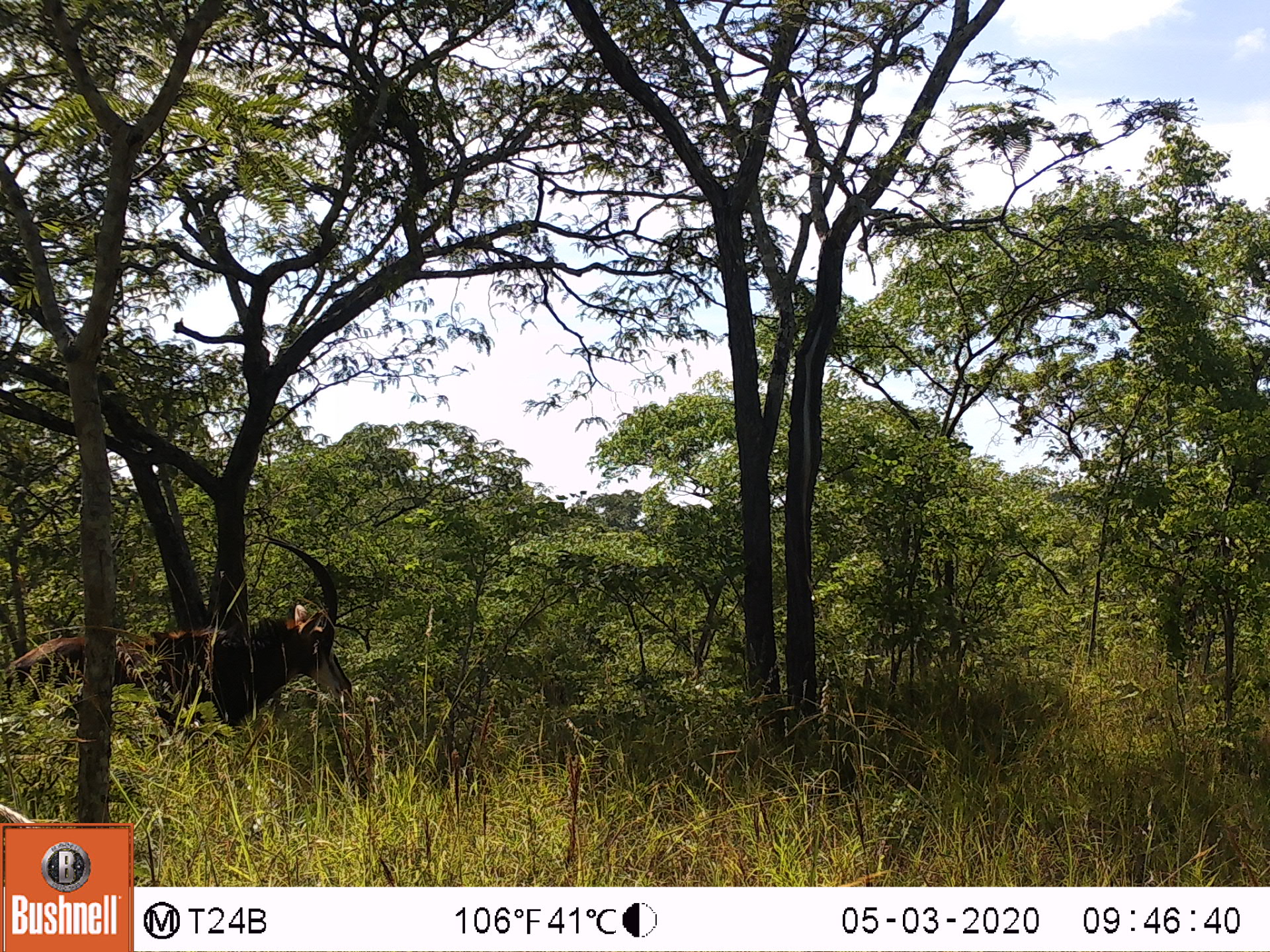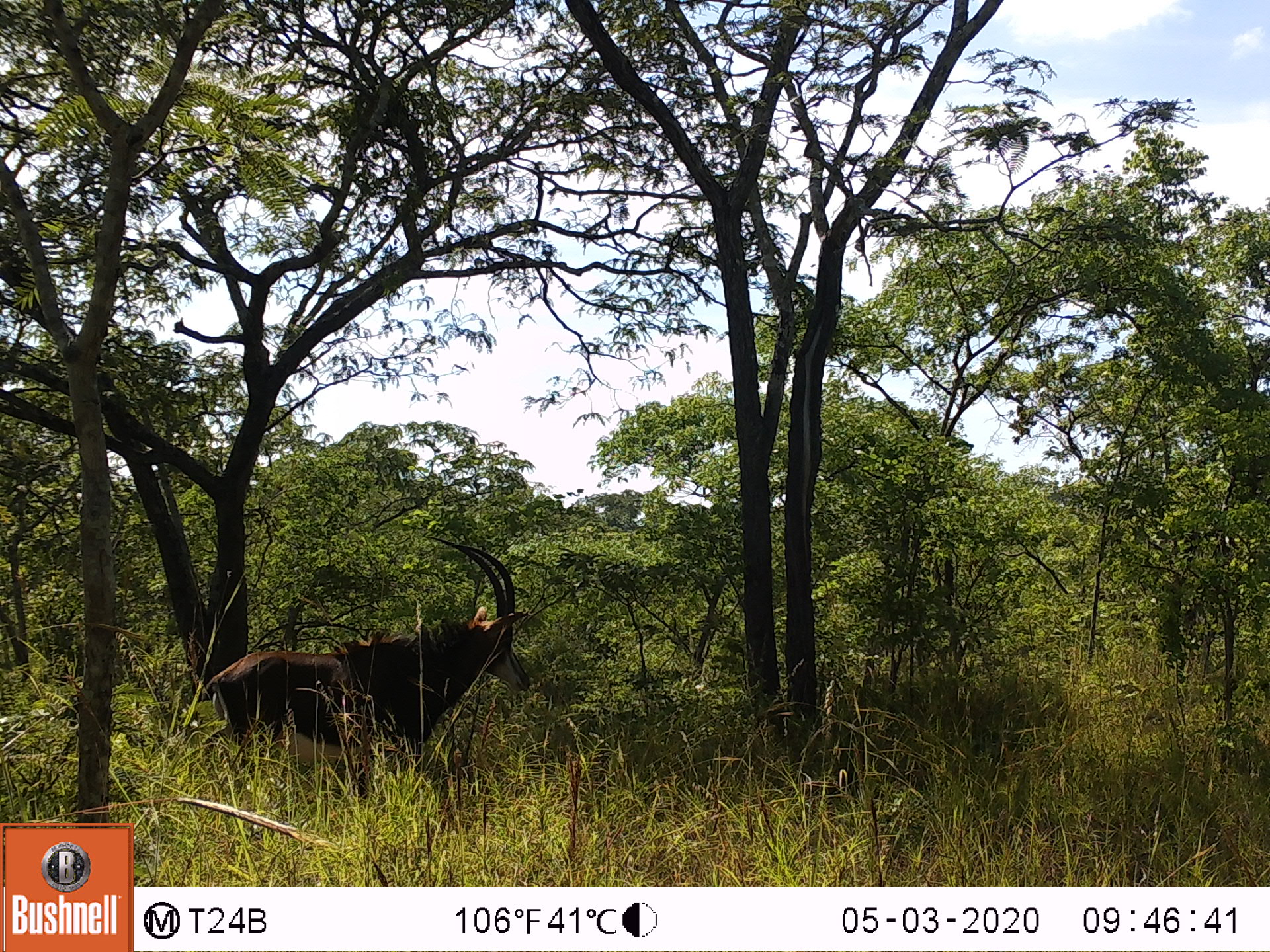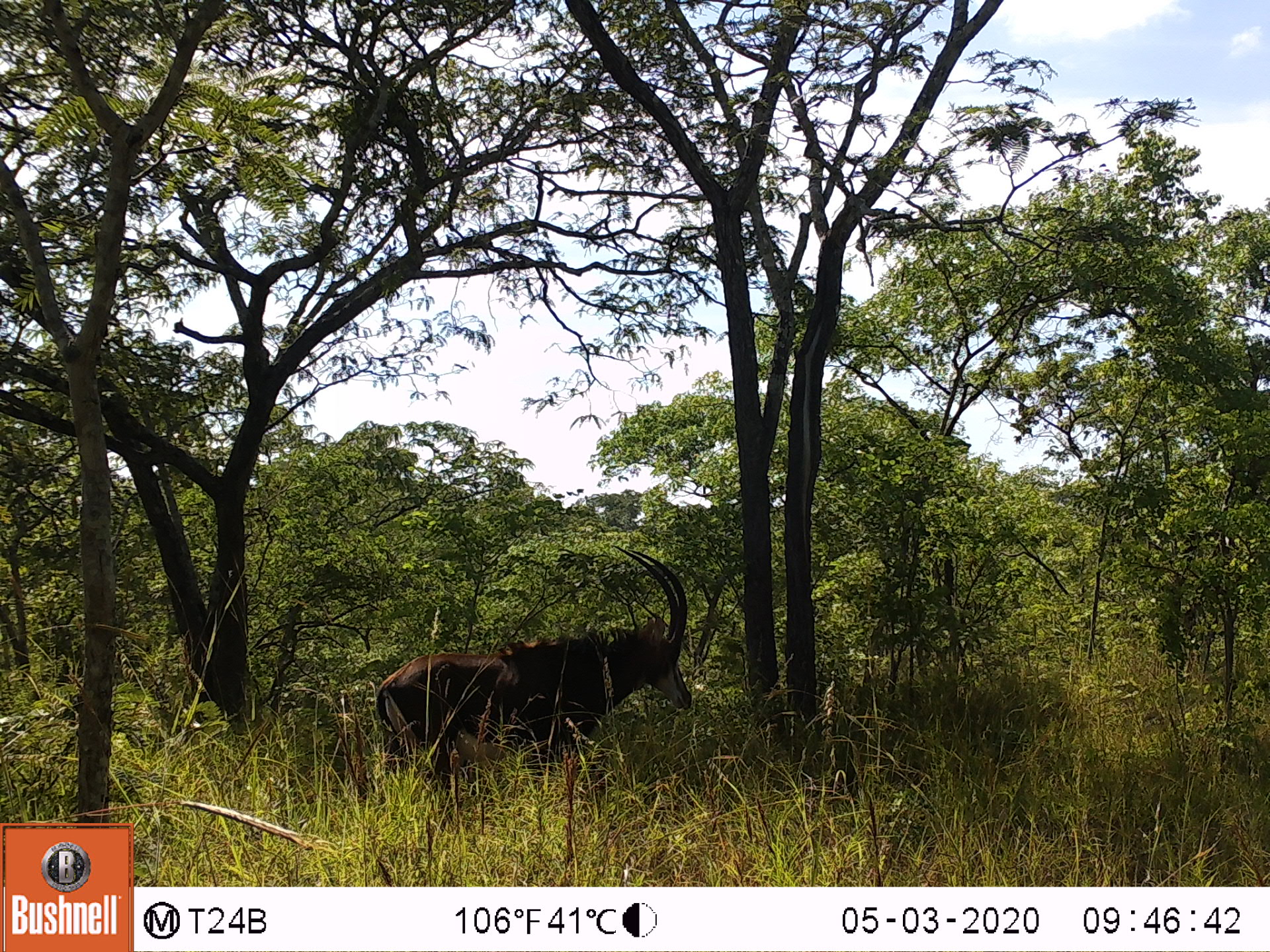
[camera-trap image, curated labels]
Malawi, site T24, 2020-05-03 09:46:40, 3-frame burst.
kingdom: Animalia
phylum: Chordata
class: Mammalia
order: Artiodactyla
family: Bovidae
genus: Hippotragus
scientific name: Hippotragus niger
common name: sable antelope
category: sable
Sable (sable antelope) (Hippotragus niger), count 1.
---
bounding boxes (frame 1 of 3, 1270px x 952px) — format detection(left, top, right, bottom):
sable: detection(0, 533, 352, 735)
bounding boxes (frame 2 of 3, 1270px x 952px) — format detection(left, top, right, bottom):
sable: detection(219, 543, 524, 784)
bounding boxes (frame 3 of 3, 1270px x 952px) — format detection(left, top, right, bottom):
sable: detection(376, 550, 696, 799)